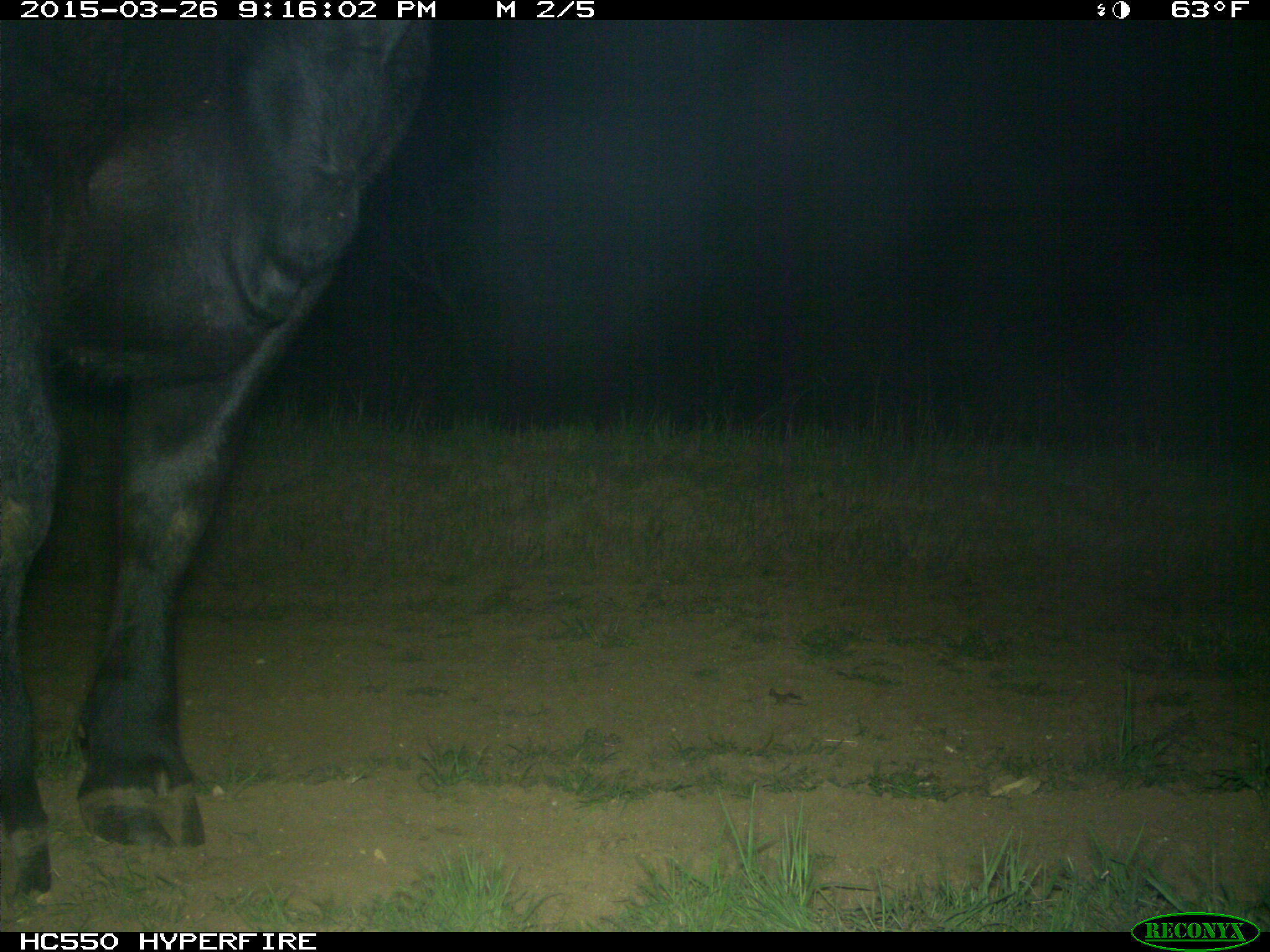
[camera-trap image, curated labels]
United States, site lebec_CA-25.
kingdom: Animalia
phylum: Chordata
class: Mammalia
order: Artiodactyla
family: Bovidae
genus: Bos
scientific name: Bos taurus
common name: domestic cow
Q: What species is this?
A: Bos taurus (domestic cow).